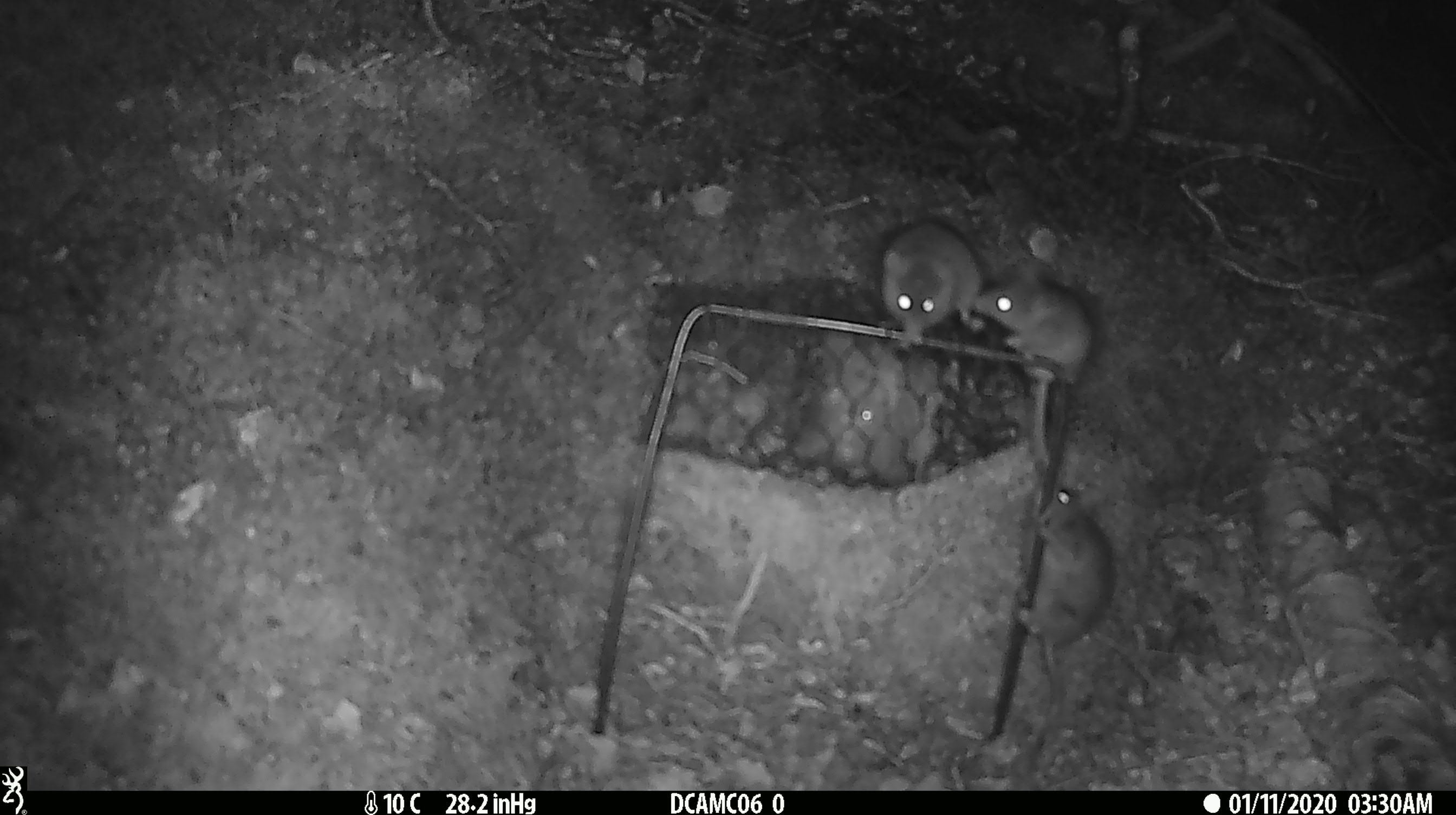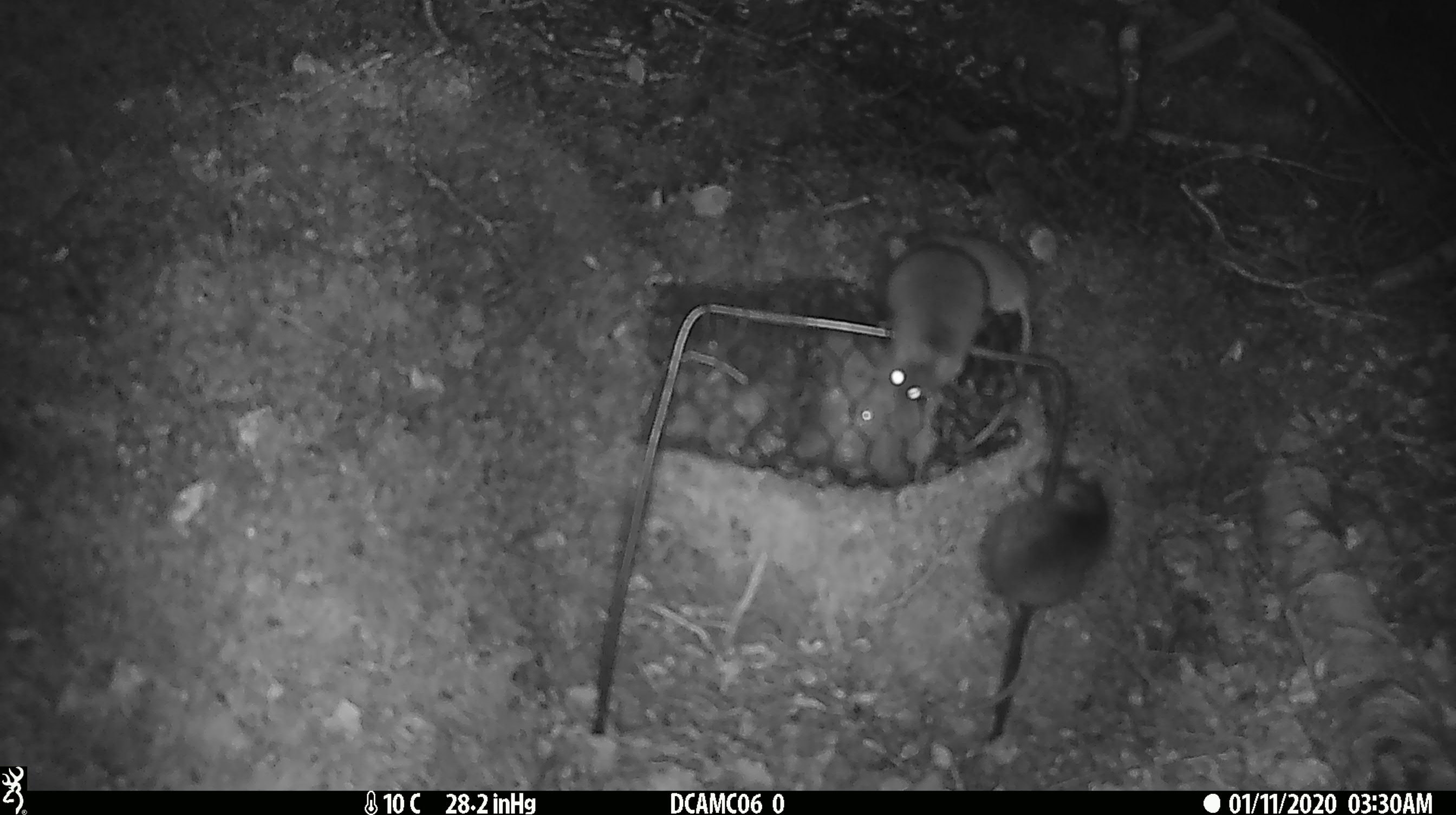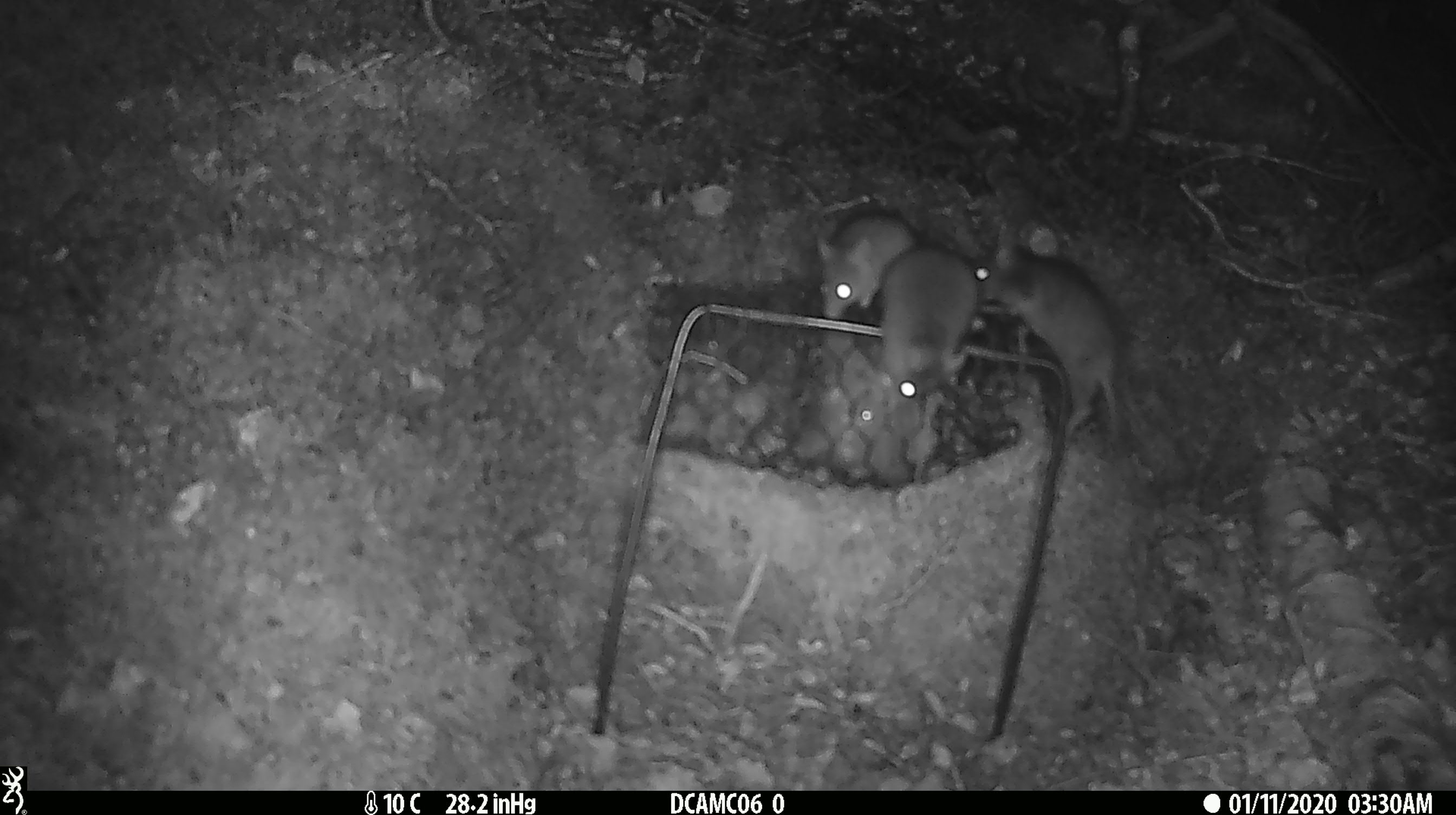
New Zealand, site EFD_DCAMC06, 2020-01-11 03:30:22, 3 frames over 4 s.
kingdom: Animalia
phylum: Chordata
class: Mammalia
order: Rodentia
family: Muridae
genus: Mus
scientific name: Mus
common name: mouse